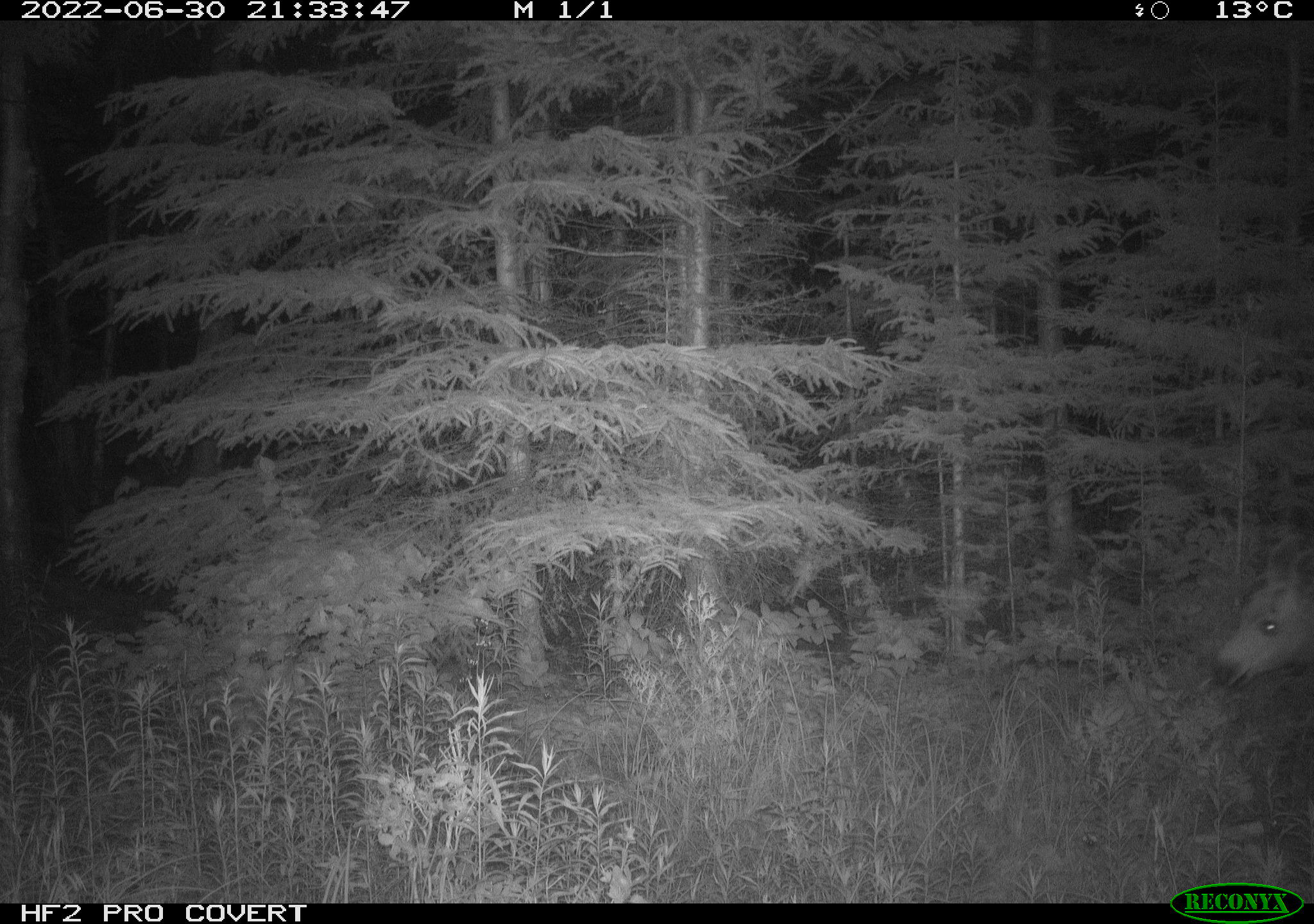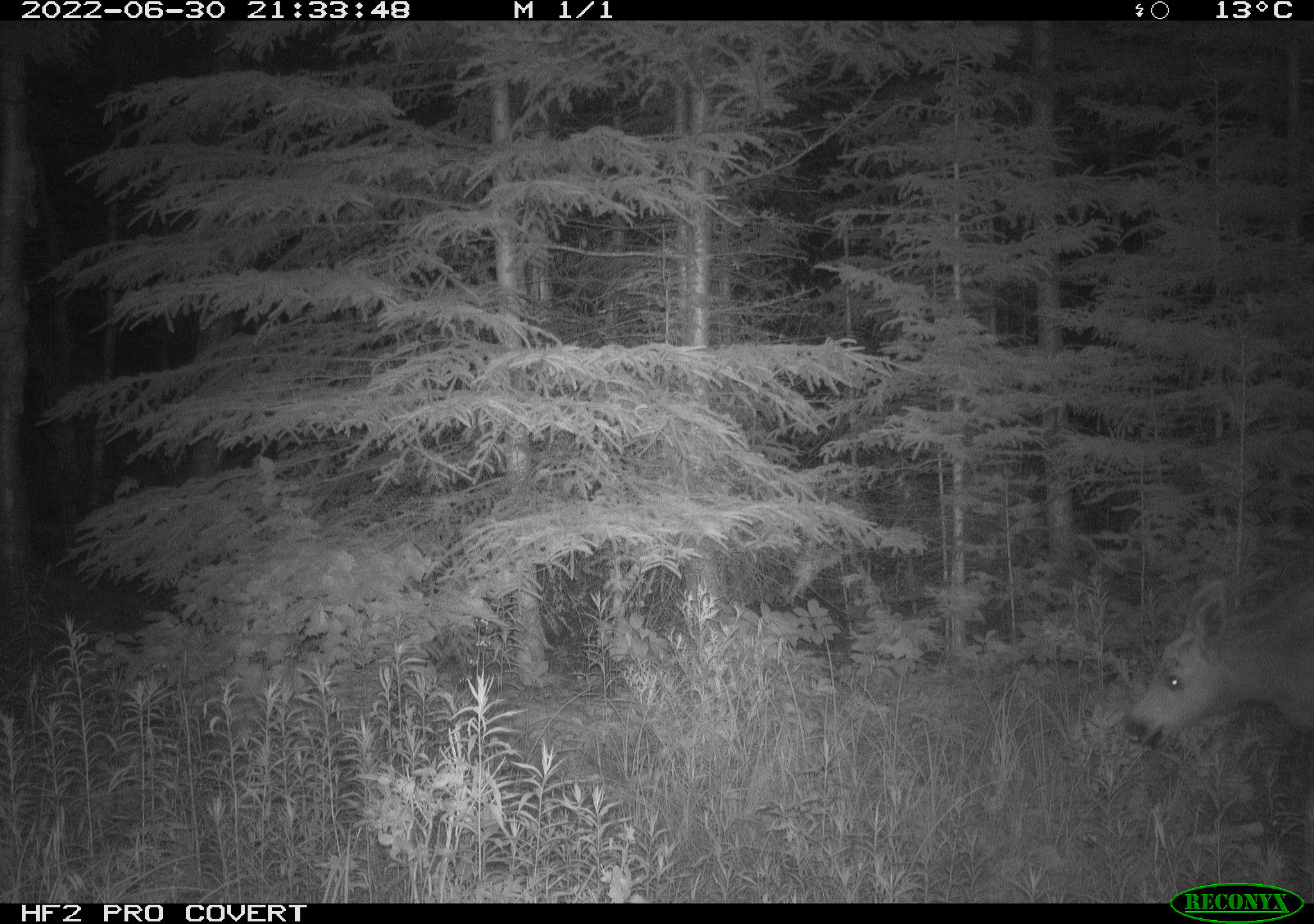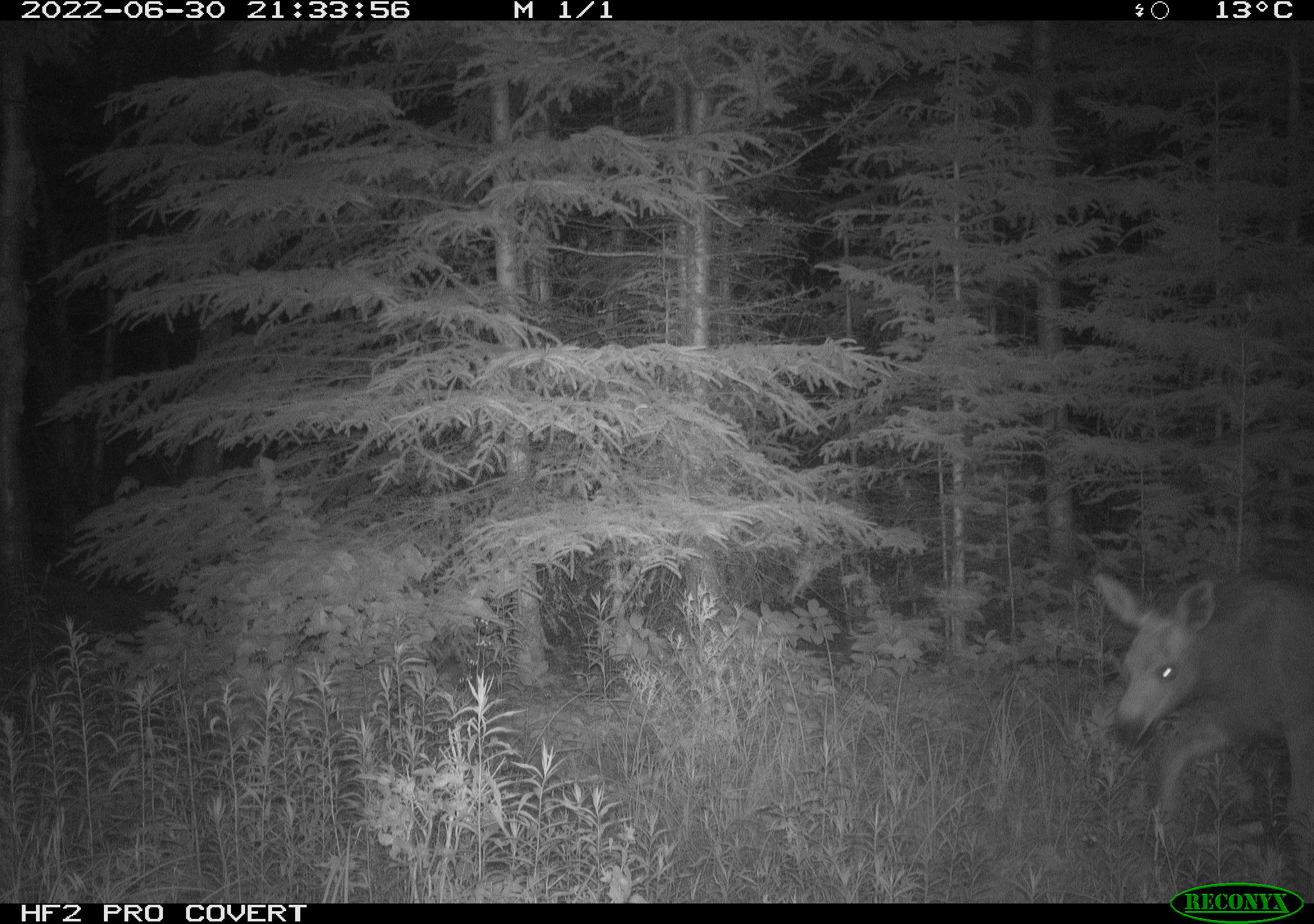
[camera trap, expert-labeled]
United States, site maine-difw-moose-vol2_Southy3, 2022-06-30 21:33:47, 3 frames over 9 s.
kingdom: Animalia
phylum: Chordata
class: Mammalia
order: Artiodactyla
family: Cervidae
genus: Alces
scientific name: Alces alces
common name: moose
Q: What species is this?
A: Moose (Alces alces).